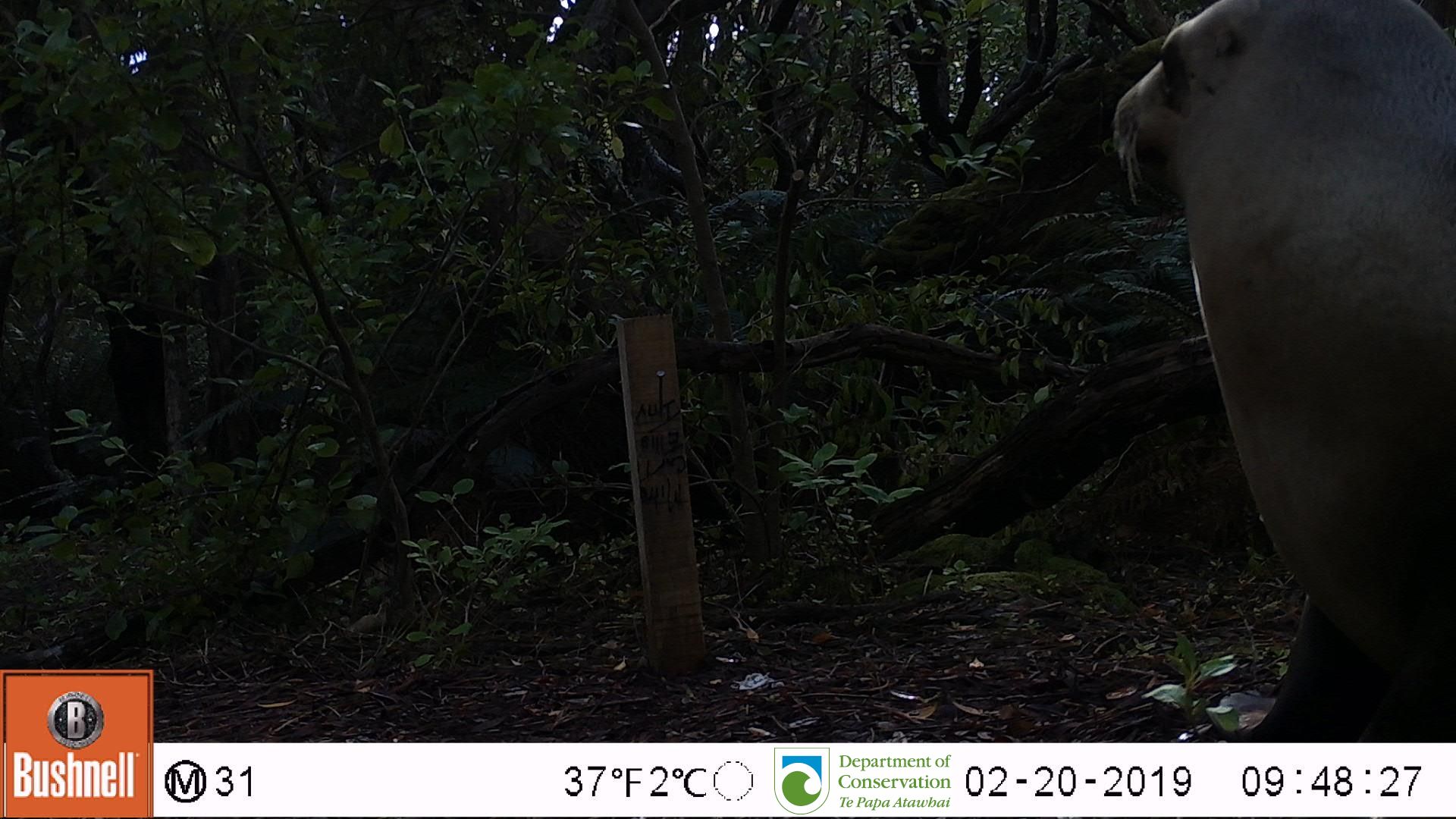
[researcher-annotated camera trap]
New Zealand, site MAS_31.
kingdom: Animalia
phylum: Chordata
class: Mammalia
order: Carnivora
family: Otariidae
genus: Phocarctos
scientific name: Phocarctos hookeri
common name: new zealand sea lion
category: sealion